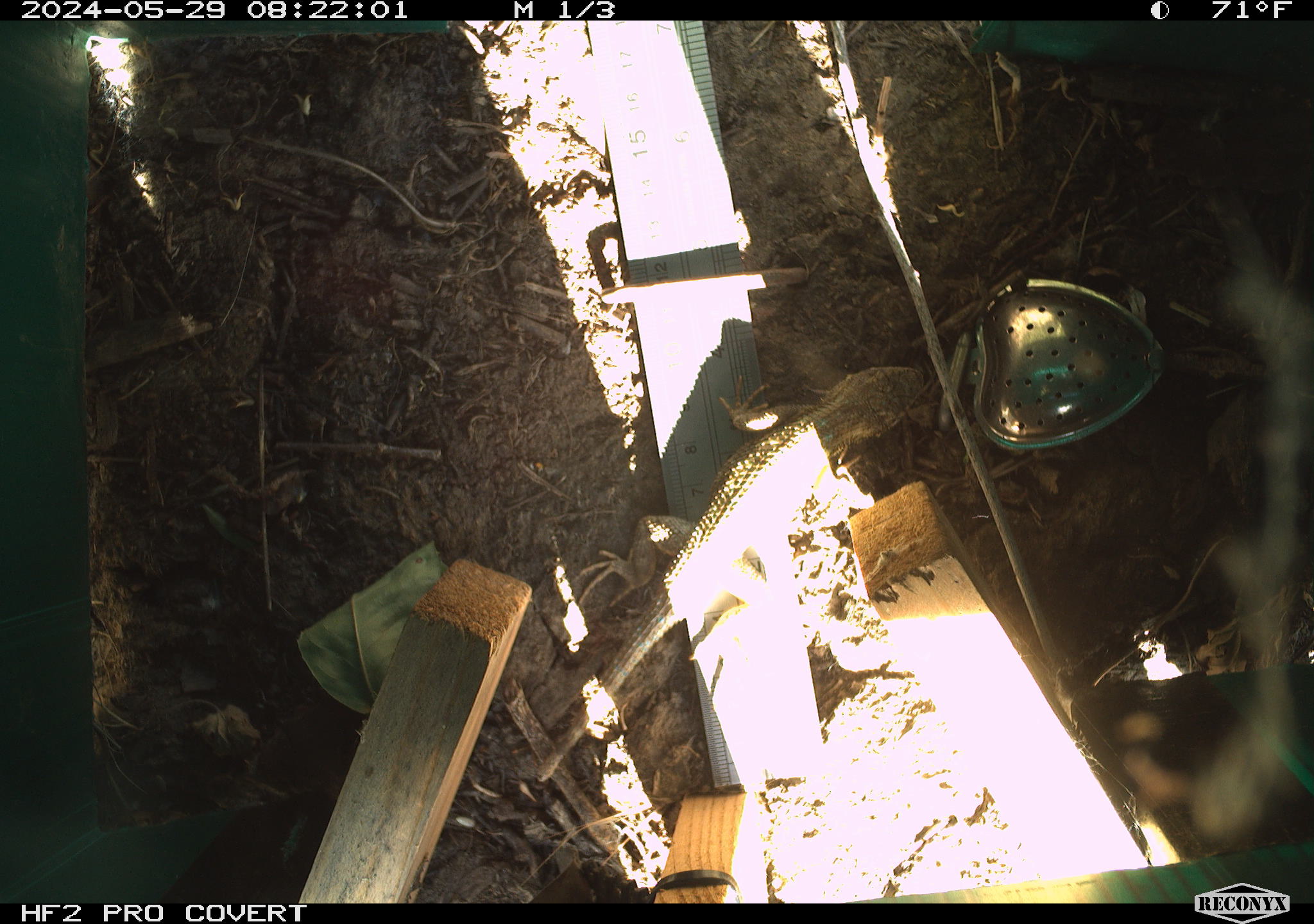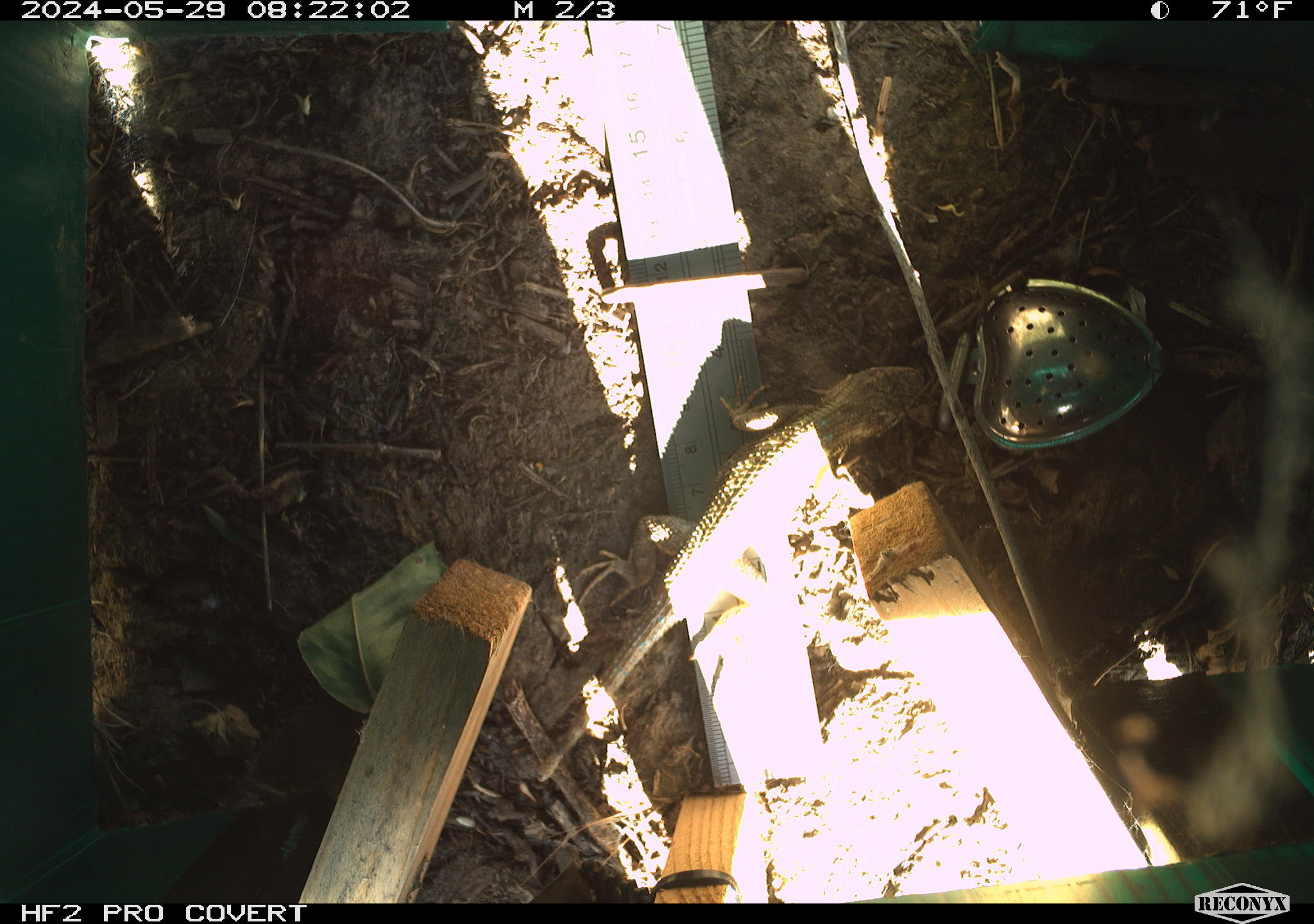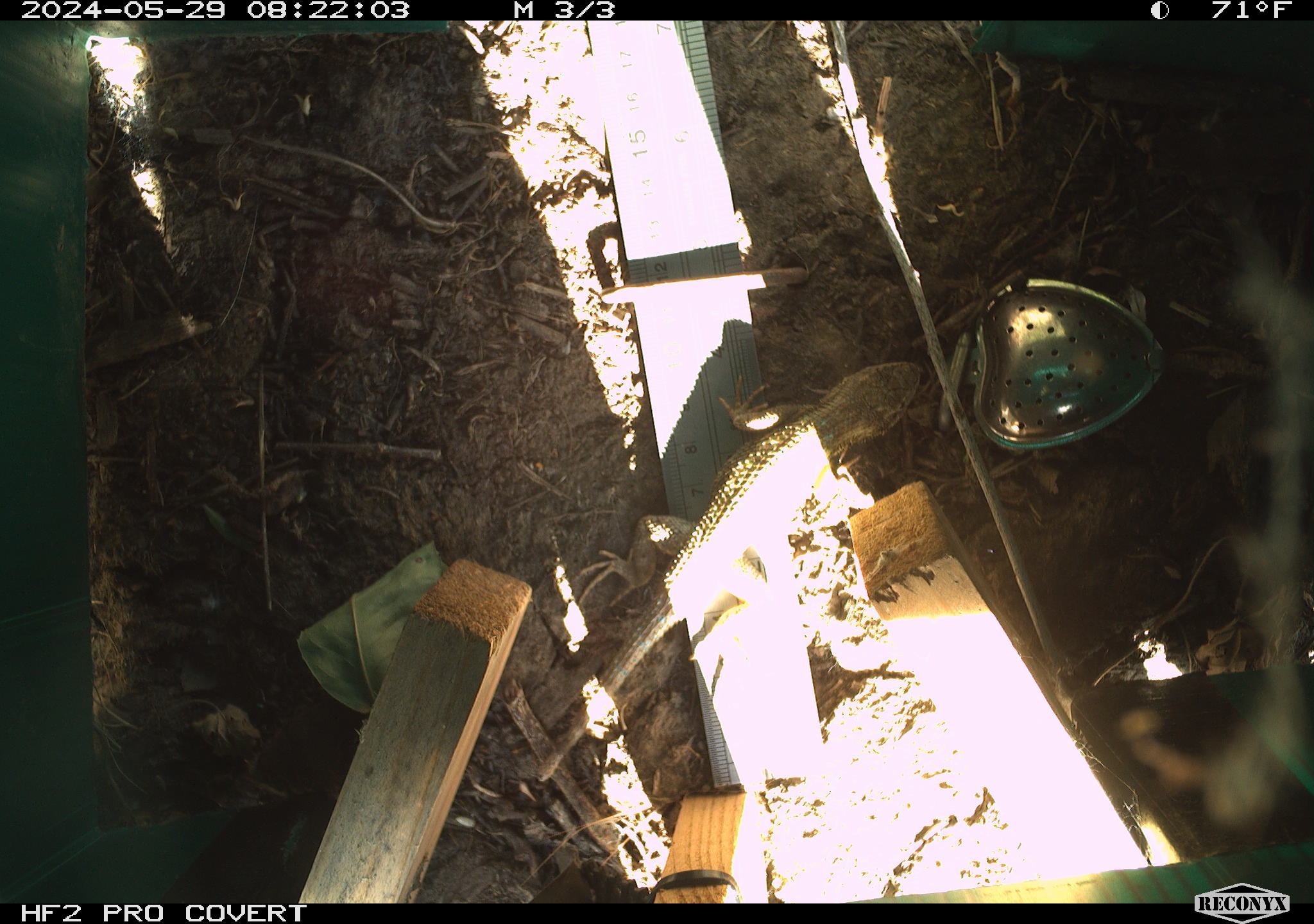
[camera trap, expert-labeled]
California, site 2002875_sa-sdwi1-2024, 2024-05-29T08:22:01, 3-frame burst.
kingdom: Animalia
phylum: Chordata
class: Reptilia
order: Squamata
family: Phrynosomatidae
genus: Sceloporus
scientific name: Sceloporus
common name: spiny lizards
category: sceloporus species